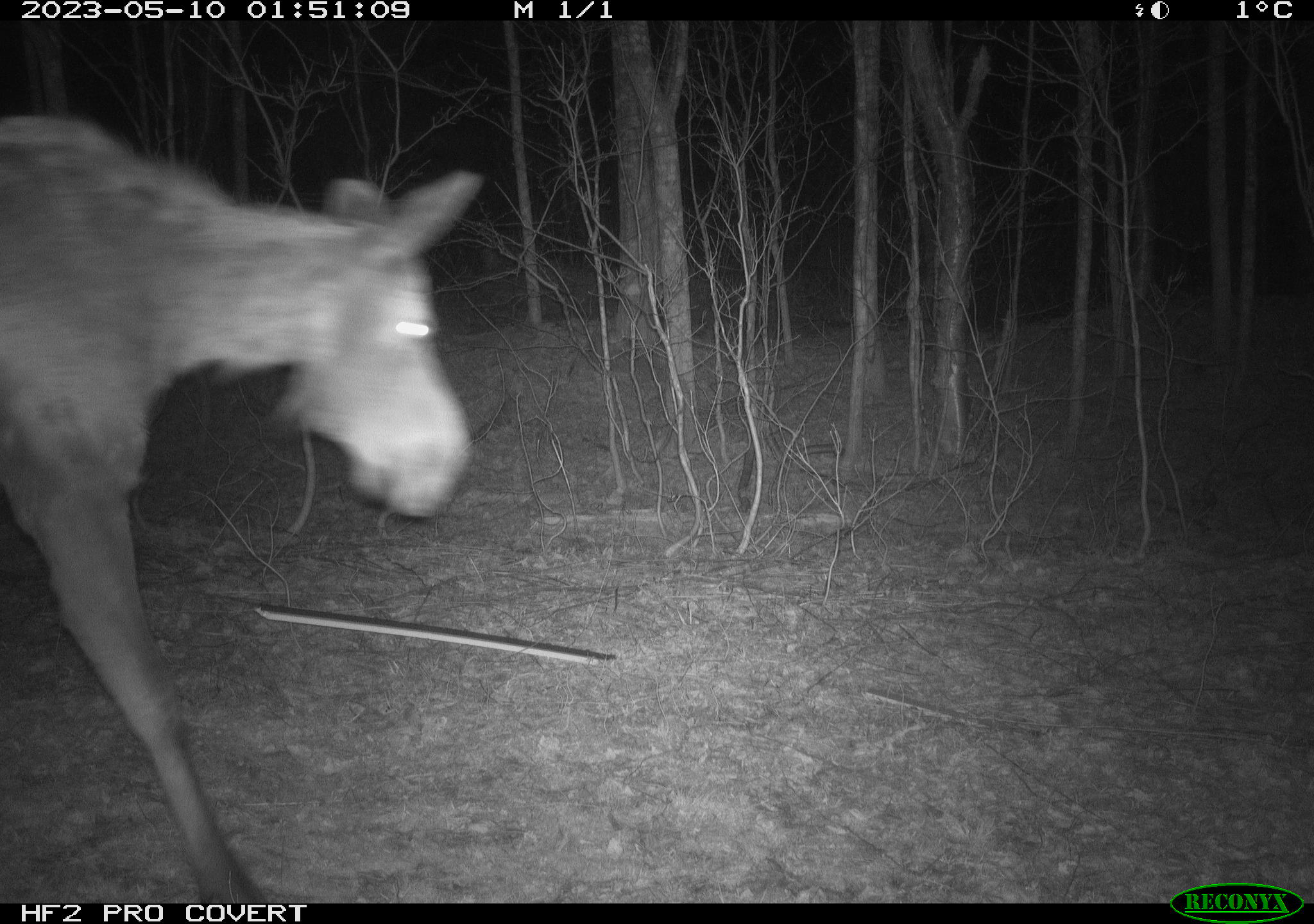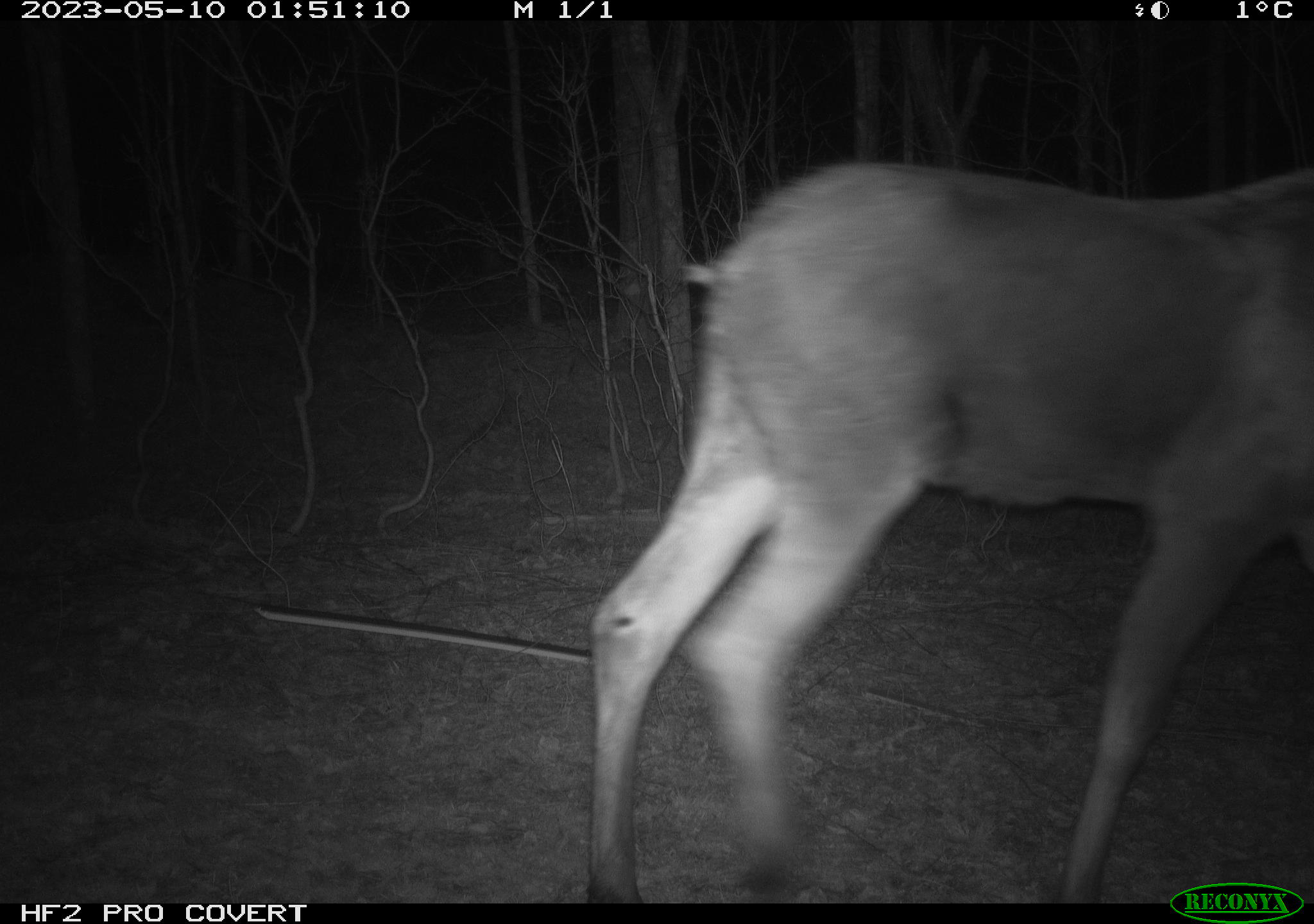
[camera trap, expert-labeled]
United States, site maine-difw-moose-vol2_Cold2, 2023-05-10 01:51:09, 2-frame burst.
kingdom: Animalia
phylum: Chordata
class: Mammalia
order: Artiodactyla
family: Cervidae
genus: Alces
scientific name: Alces alces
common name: moose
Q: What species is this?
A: Moose (Alces alces).